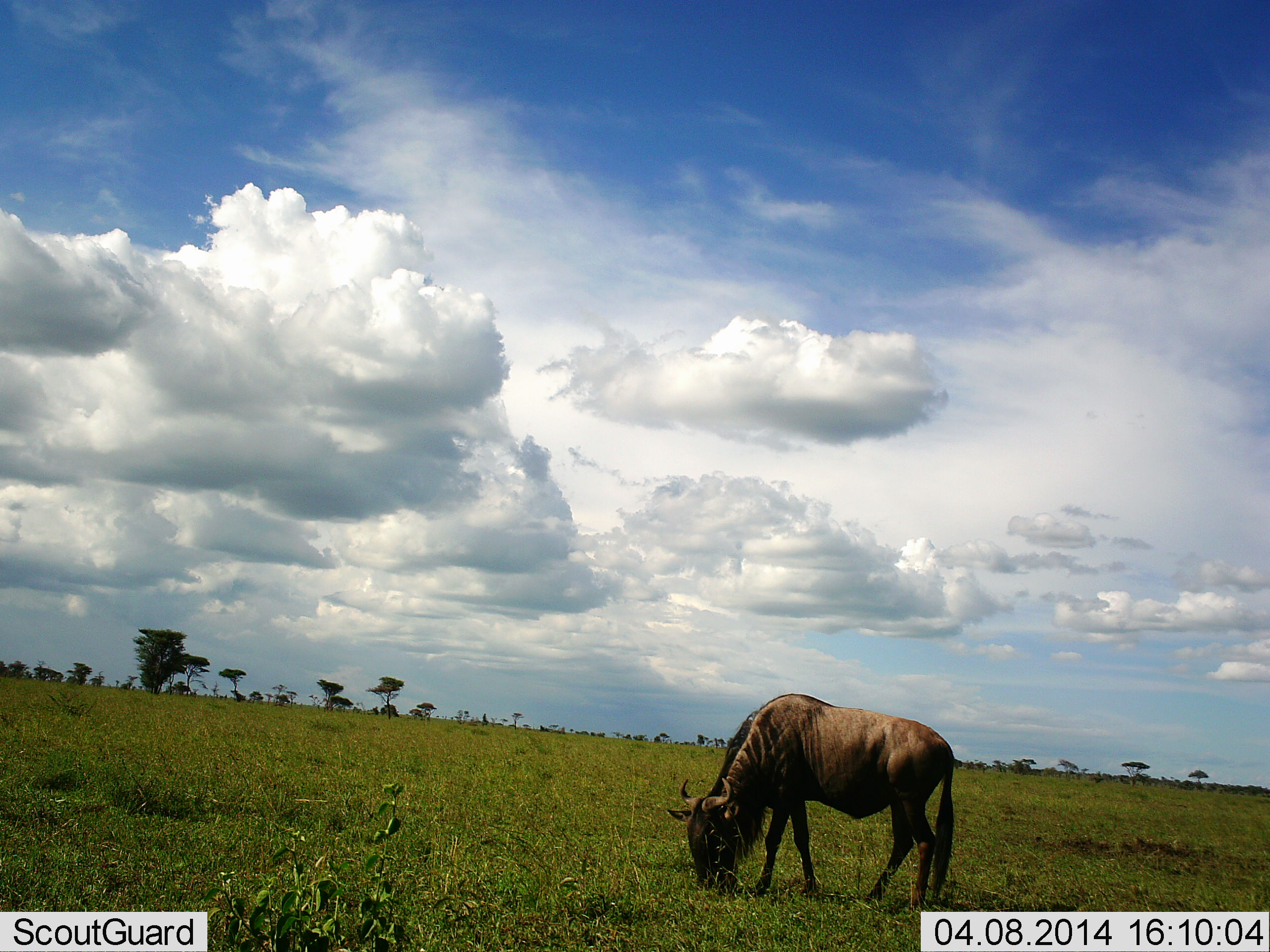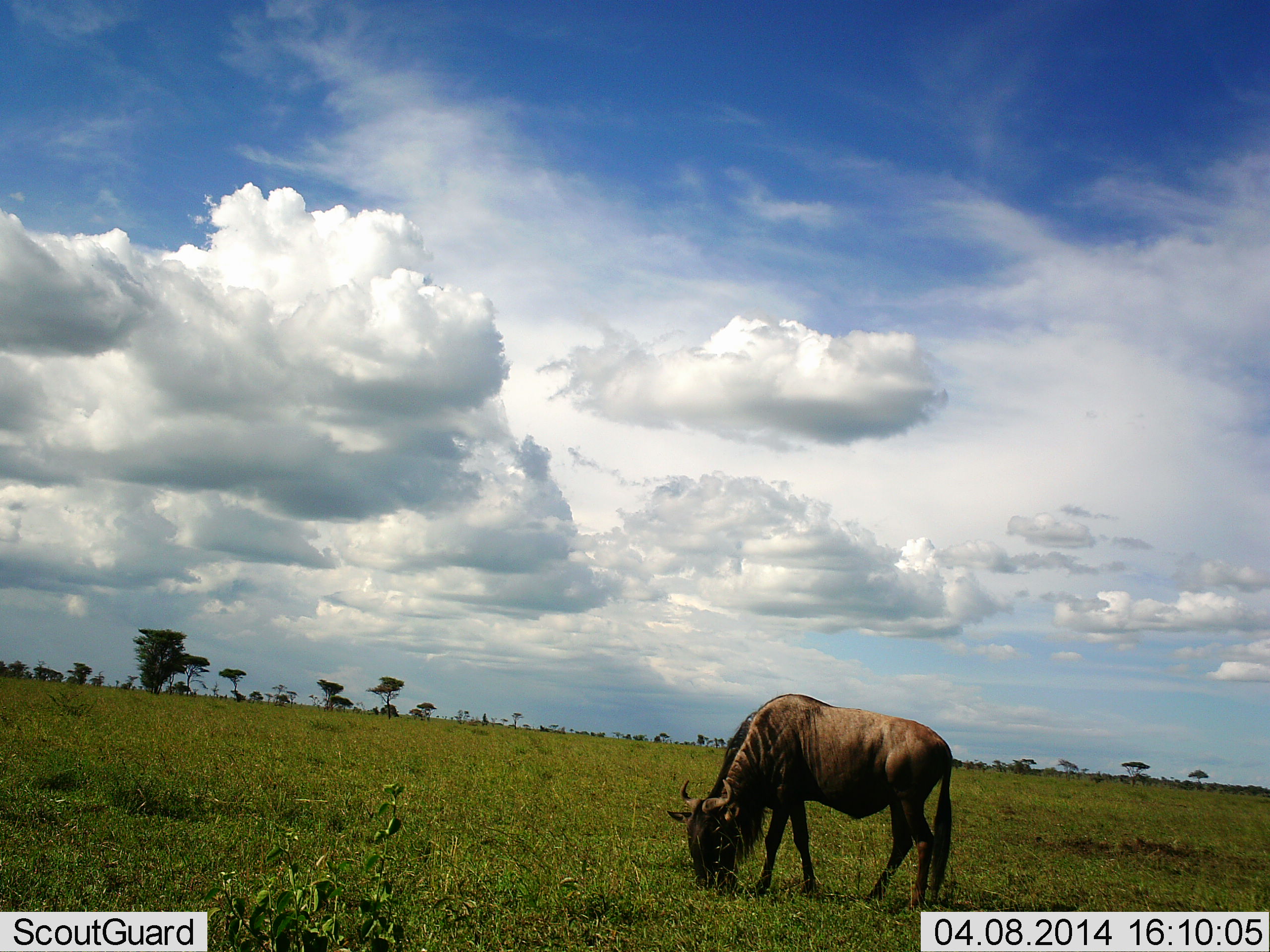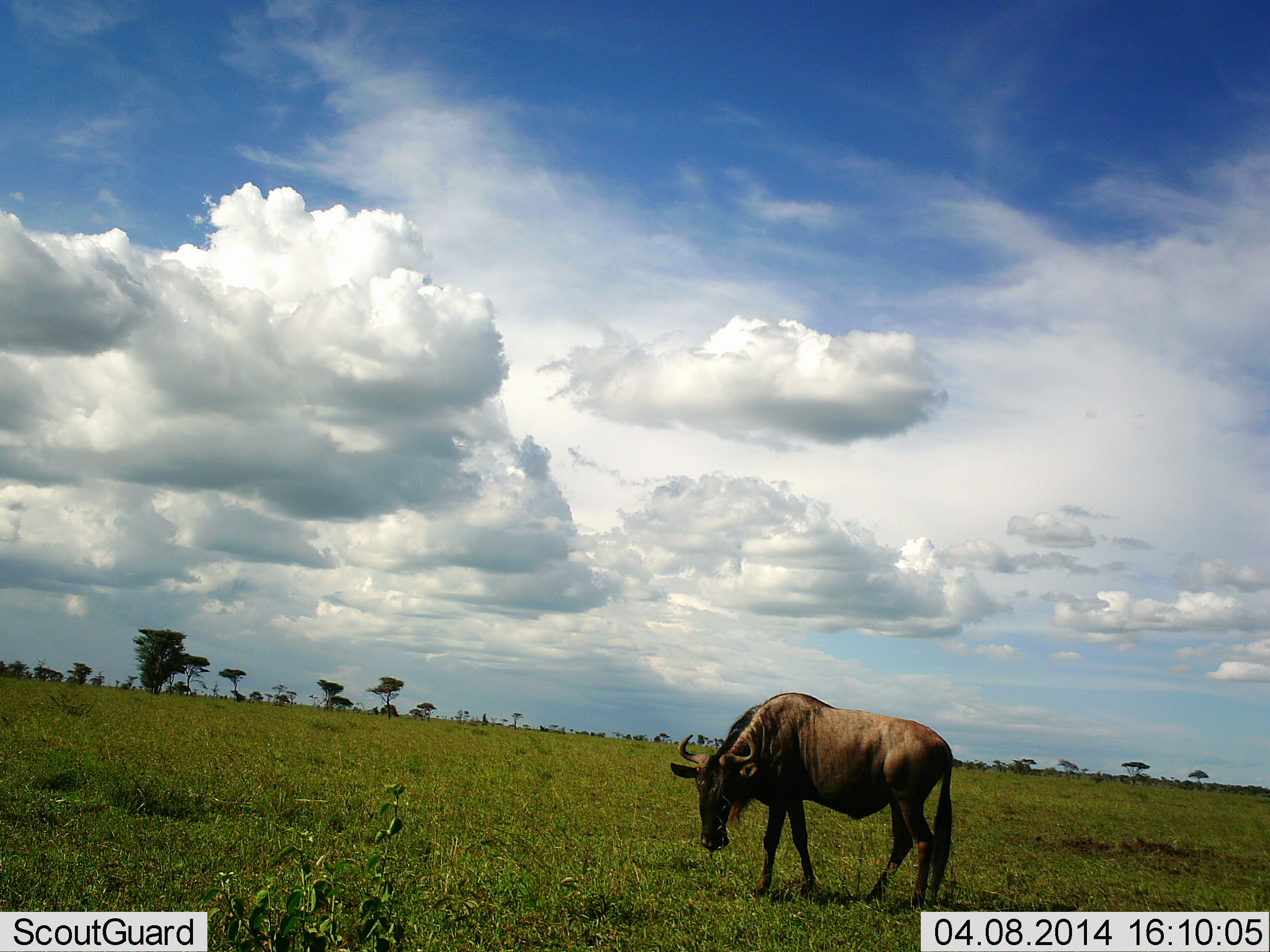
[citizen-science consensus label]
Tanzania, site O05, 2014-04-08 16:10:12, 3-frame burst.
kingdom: Animalia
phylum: Chordata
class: Mammalia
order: Artiodactyla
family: Bovidae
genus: Connochaetes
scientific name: Connochaetes taurinus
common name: blue wildebeest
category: wildebeest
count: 1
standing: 20%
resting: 0%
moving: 0%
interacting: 0%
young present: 0%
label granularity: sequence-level